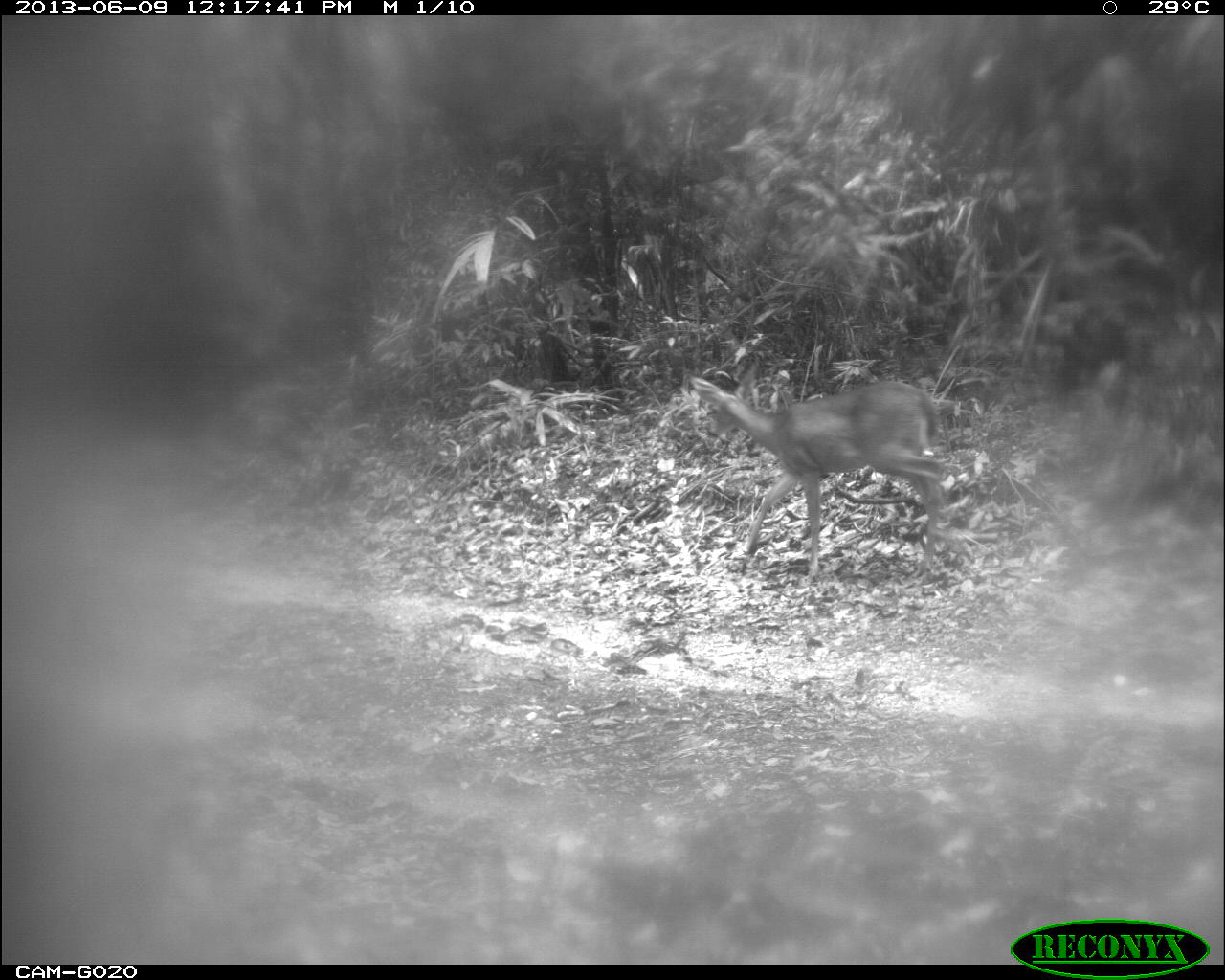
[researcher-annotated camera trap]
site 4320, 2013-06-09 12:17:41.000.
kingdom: Animalia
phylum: Chordata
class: Mammalia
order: Artiodactyla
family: Cervidae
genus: Mazama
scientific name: Mazama temama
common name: central american red brocket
Mazama temama (central american red brocket), count 1.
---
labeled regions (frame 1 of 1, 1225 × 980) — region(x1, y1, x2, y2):
mazama temama: region(688, 376, 954, 575)